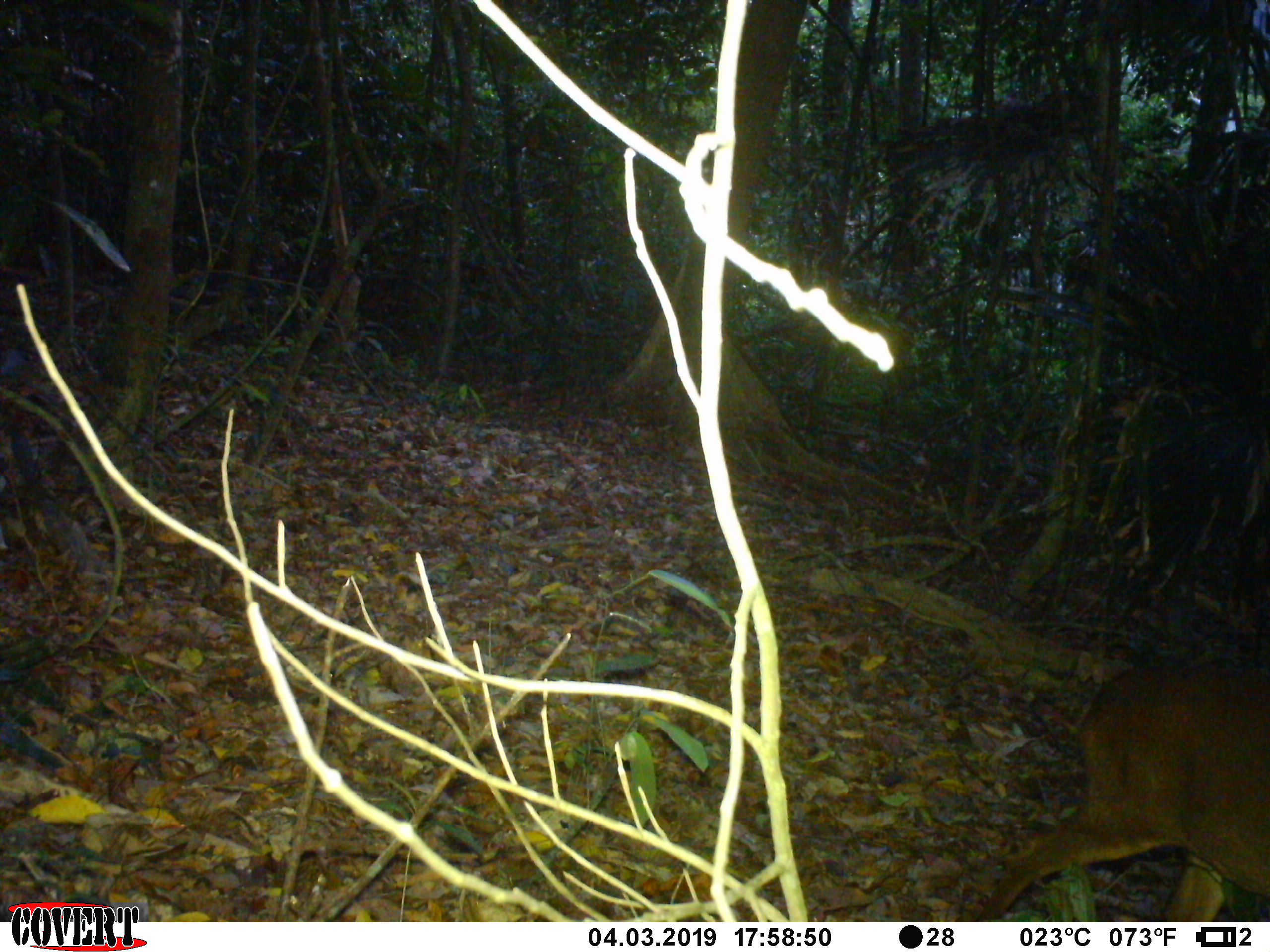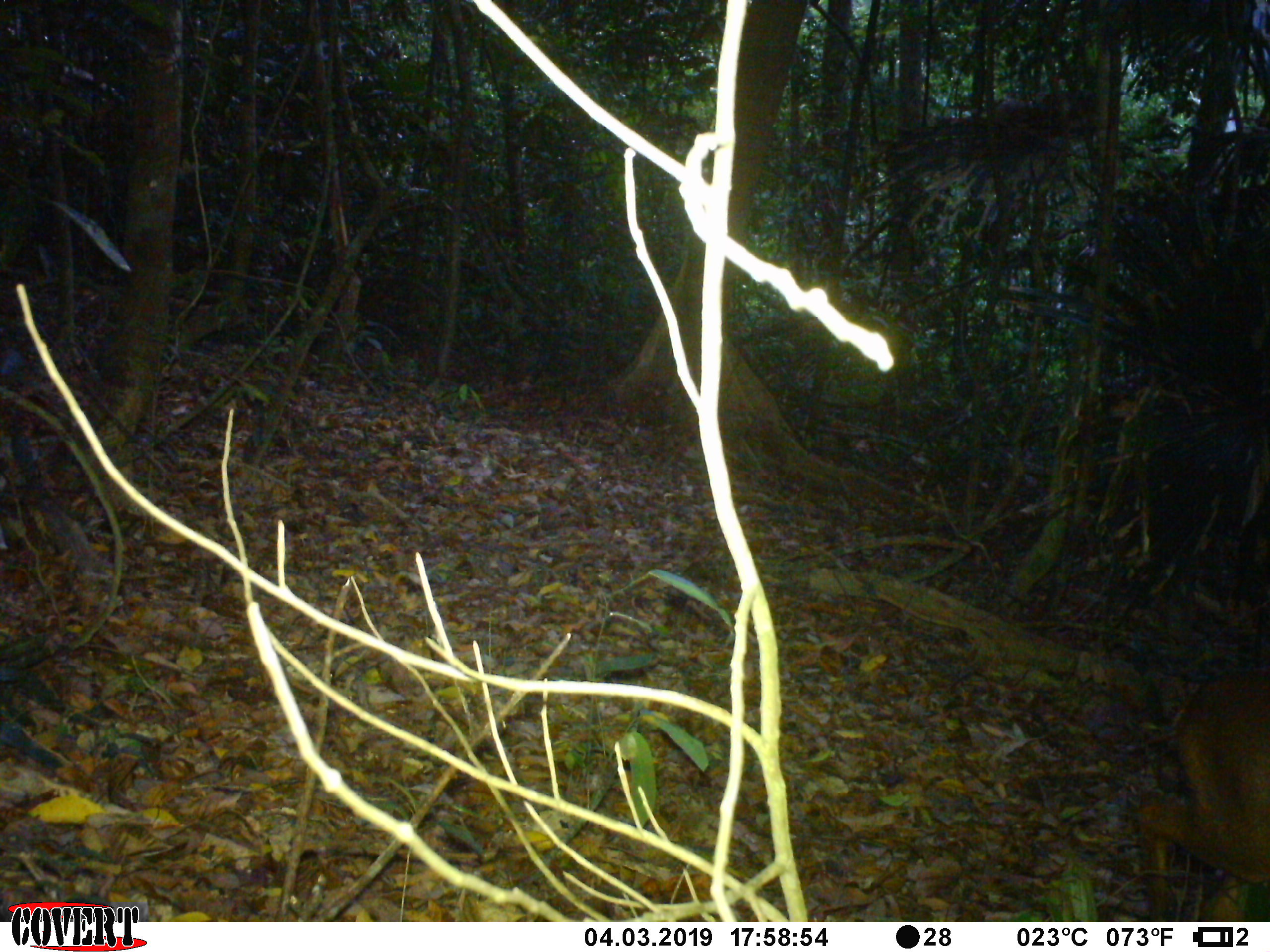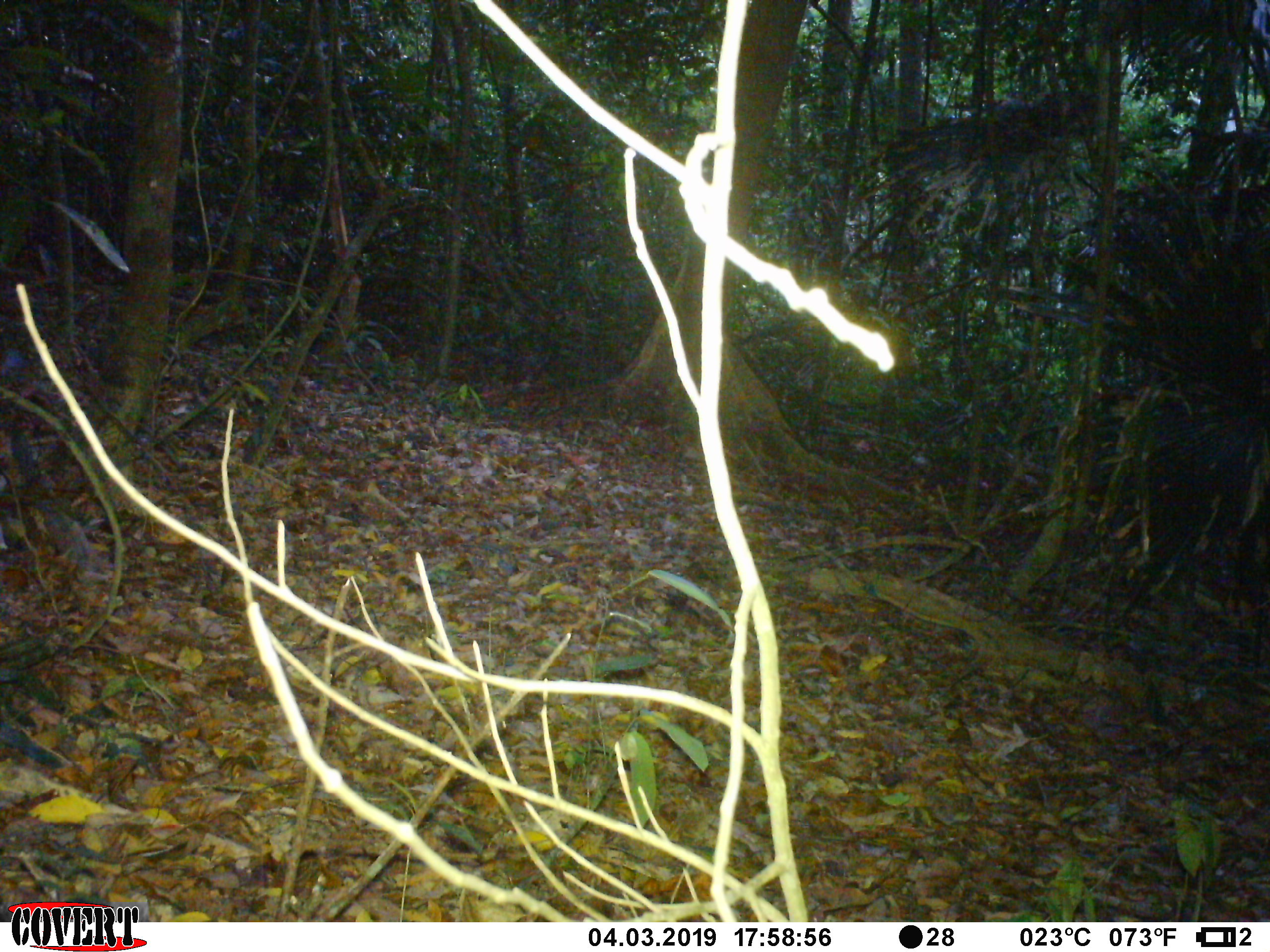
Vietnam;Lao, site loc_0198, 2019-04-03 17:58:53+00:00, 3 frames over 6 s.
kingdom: Animalia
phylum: Chordata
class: Mammalia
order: Artiodactyla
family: Cervidae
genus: Muntiacus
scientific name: Muntiacus vuquangensis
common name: large-antlered muntjac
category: large antlered muntjac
Large antlered muntjac (large-antlered muntjac) (Muntiacus vuquangensis). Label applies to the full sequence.